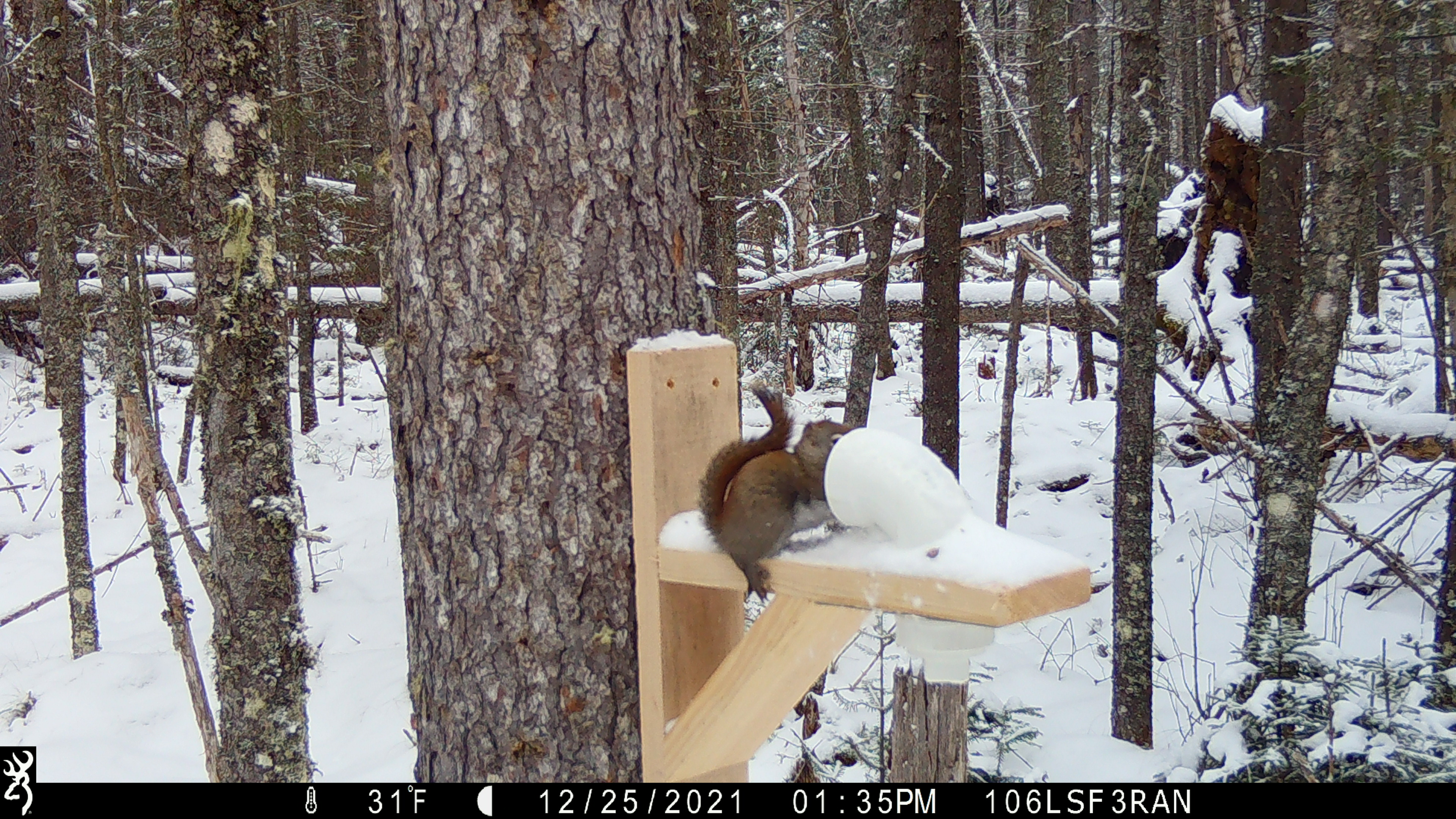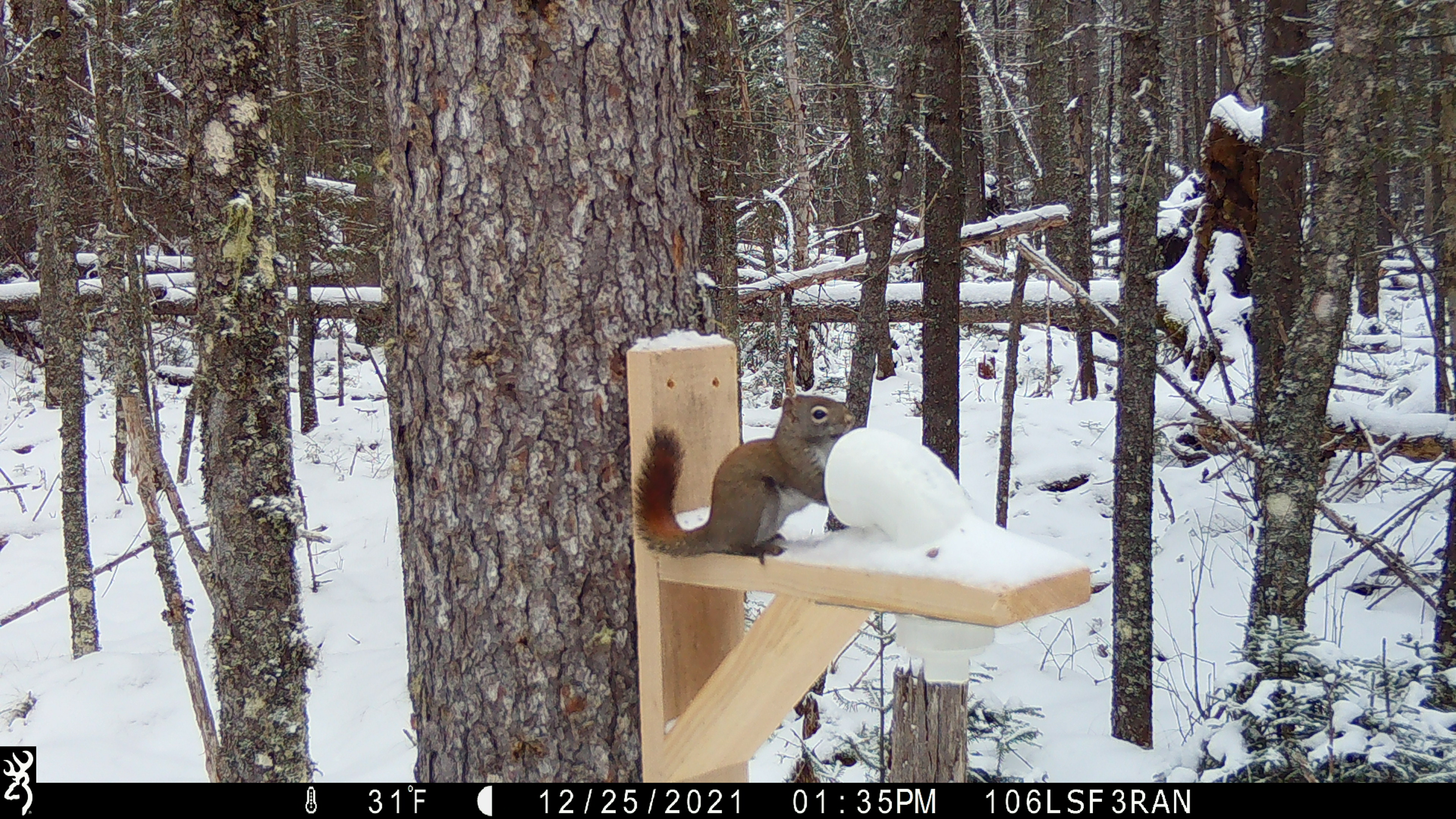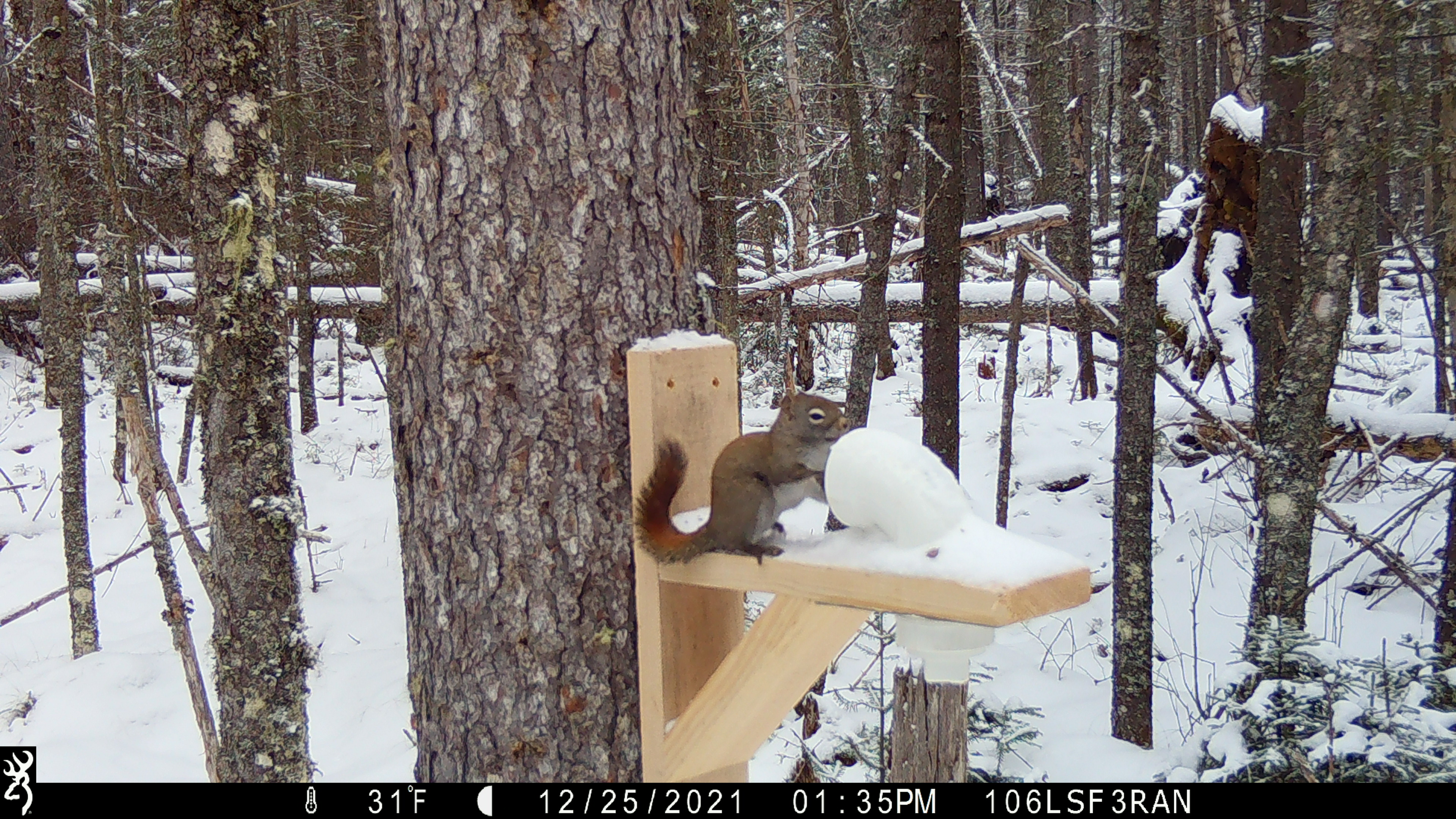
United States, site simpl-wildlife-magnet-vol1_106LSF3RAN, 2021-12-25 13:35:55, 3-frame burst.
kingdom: Animalia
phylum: Chordata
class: Mammalia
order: Rodentia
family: Sciuridae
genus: Tamiasciurus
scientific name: Tamiasciurus hudsonicus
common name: red squirrel